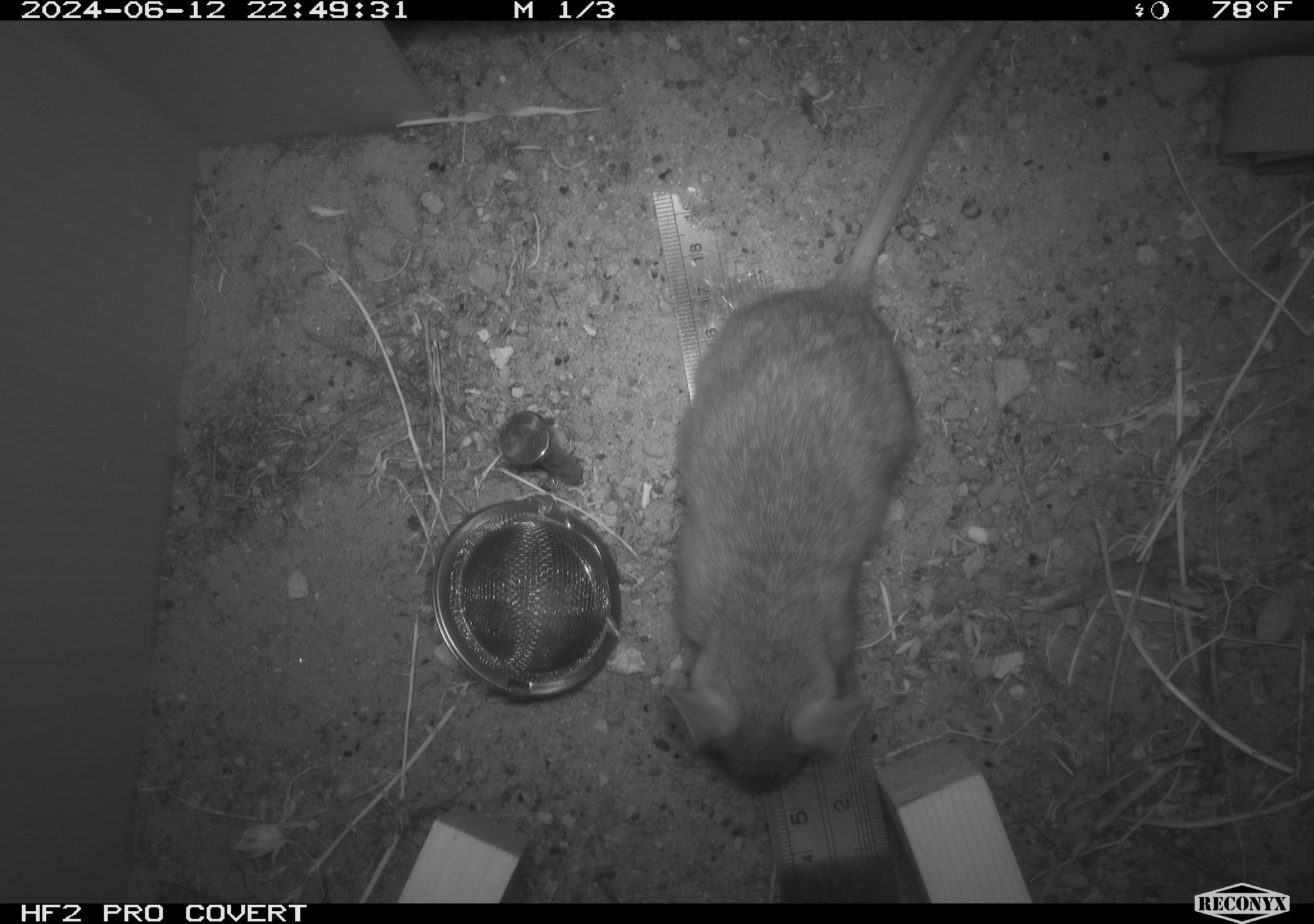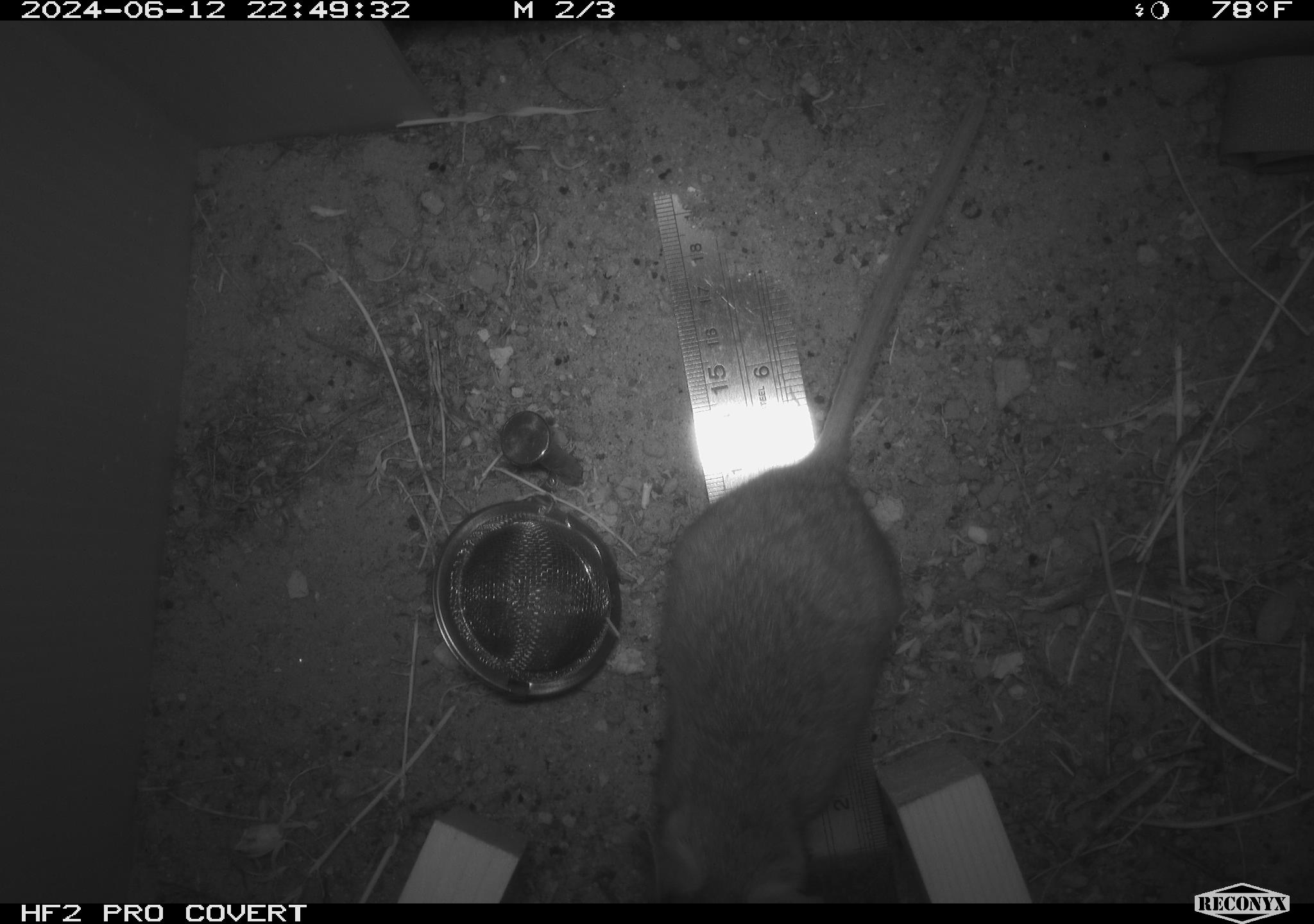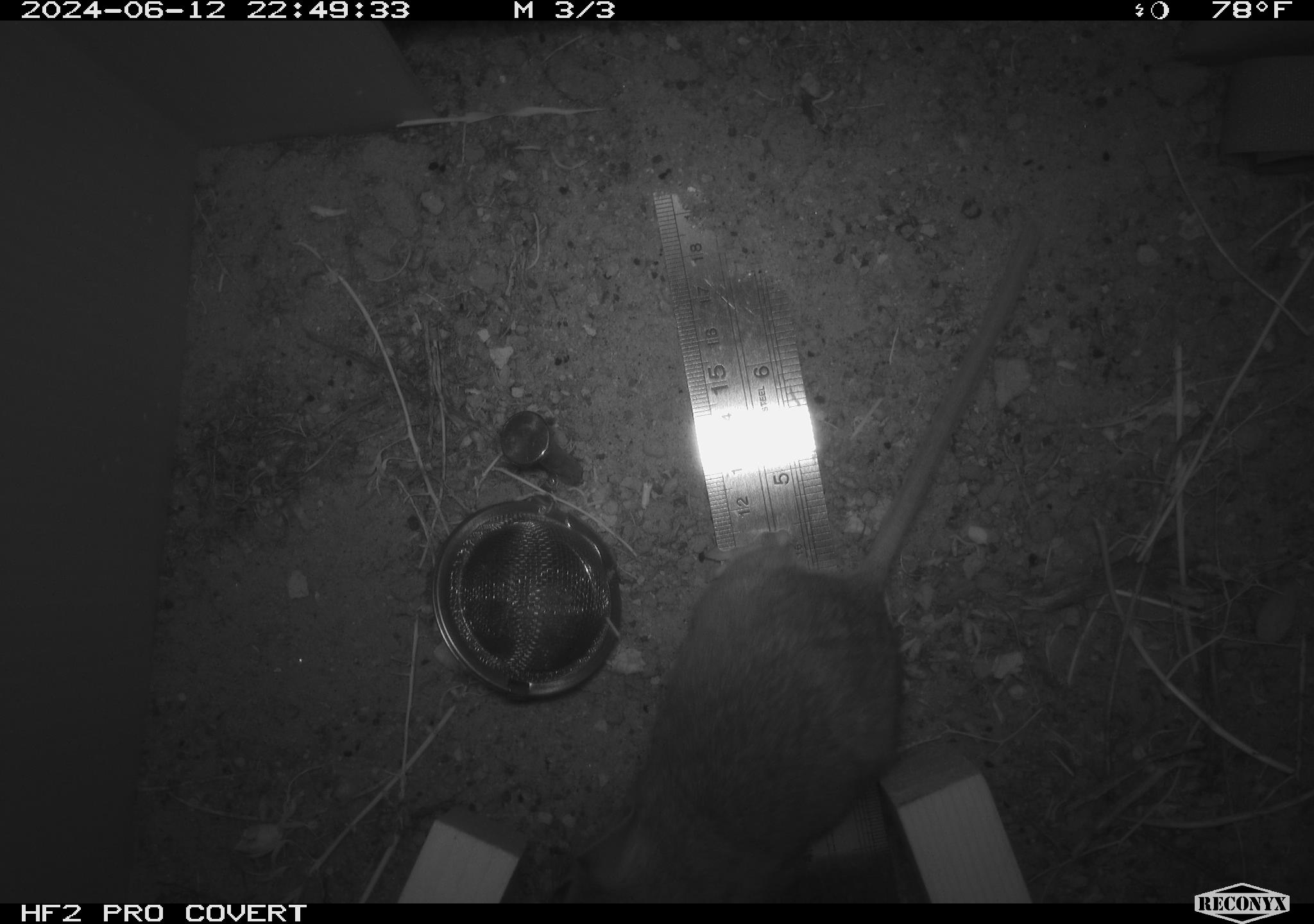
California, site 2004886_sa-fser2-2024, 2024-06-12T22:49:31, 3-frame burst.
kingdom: Animalia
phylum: Chordata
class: Mammalia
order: Rodentia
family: Cricetidae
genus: Neotoma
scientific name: Neotoma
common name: pack rat or woodrat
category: neotoma species